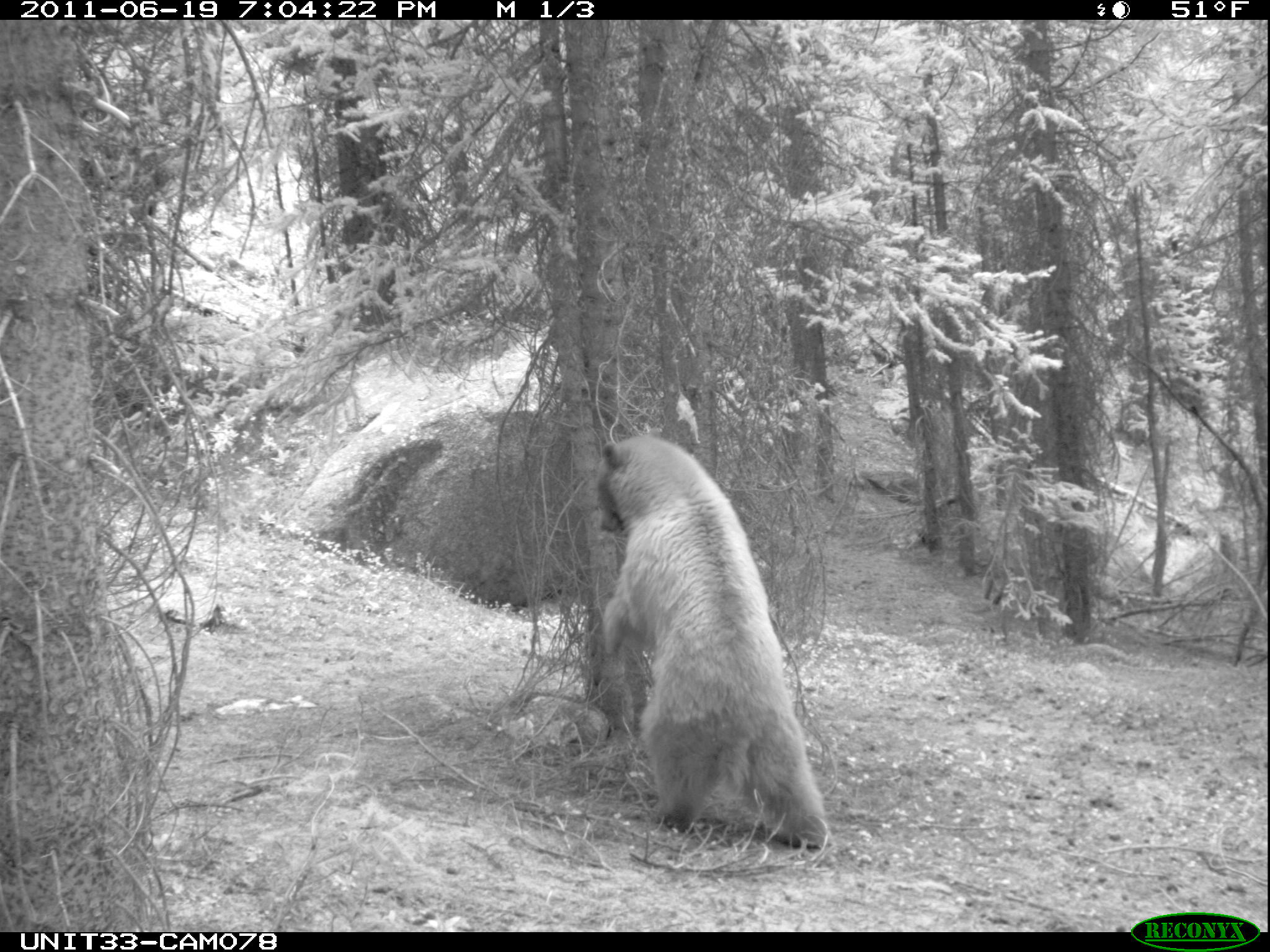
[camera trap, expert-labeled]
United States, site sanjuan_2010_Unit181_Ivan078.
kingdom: Animalia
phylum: Chordata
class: Mammalia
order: Carnivora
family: Ursidae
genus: Ursus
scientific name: Ursus americanus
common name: american black bear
Ursus americanus (american black bear).